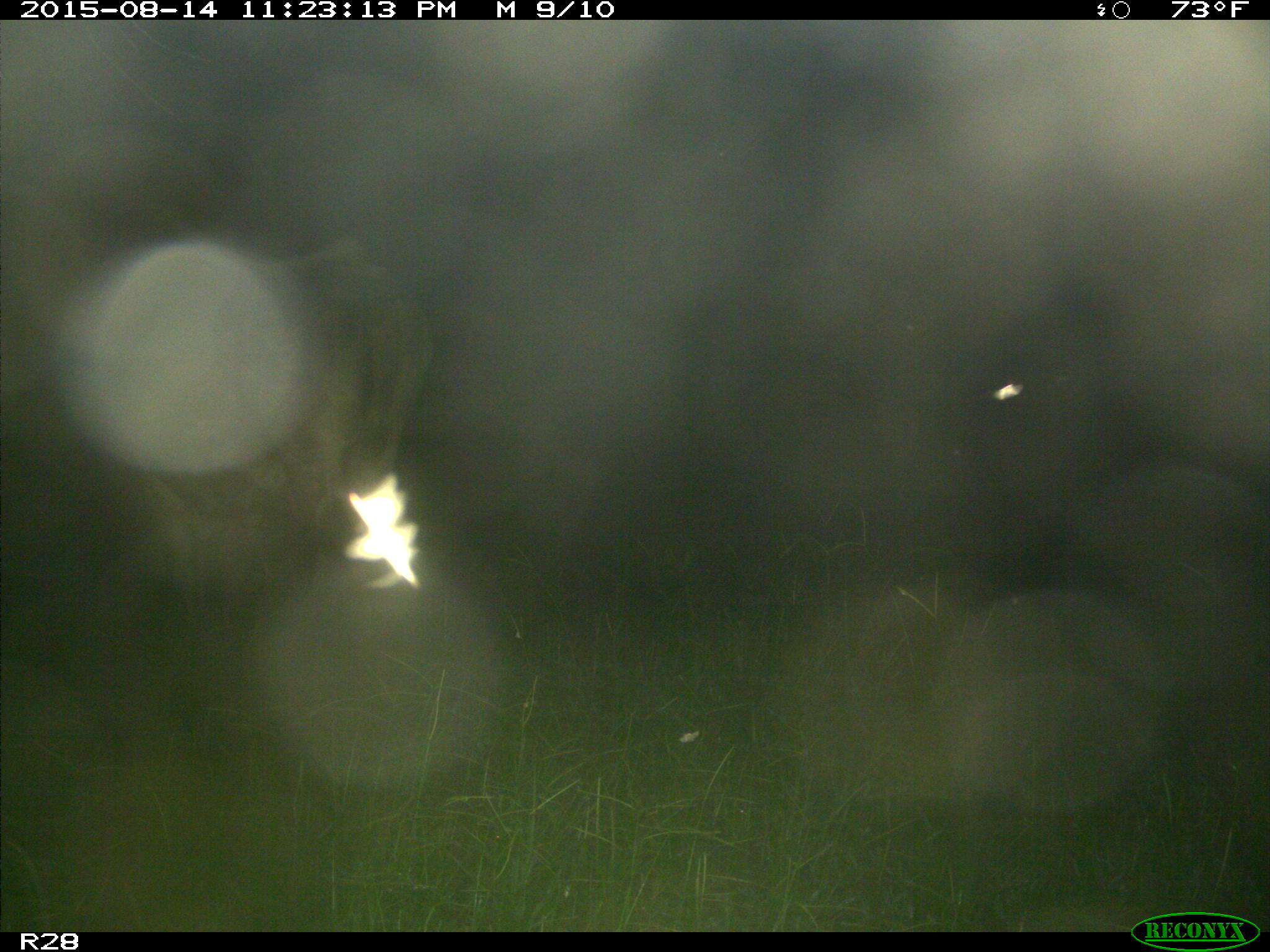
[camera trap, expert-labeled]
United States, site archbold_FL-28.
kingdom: Animalia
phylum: Chordata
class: Mammalia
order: Artiodactyla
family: Bovidae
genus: Bos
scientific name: Bos taurus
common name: domestic cow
Bos taurus (domestic cow).